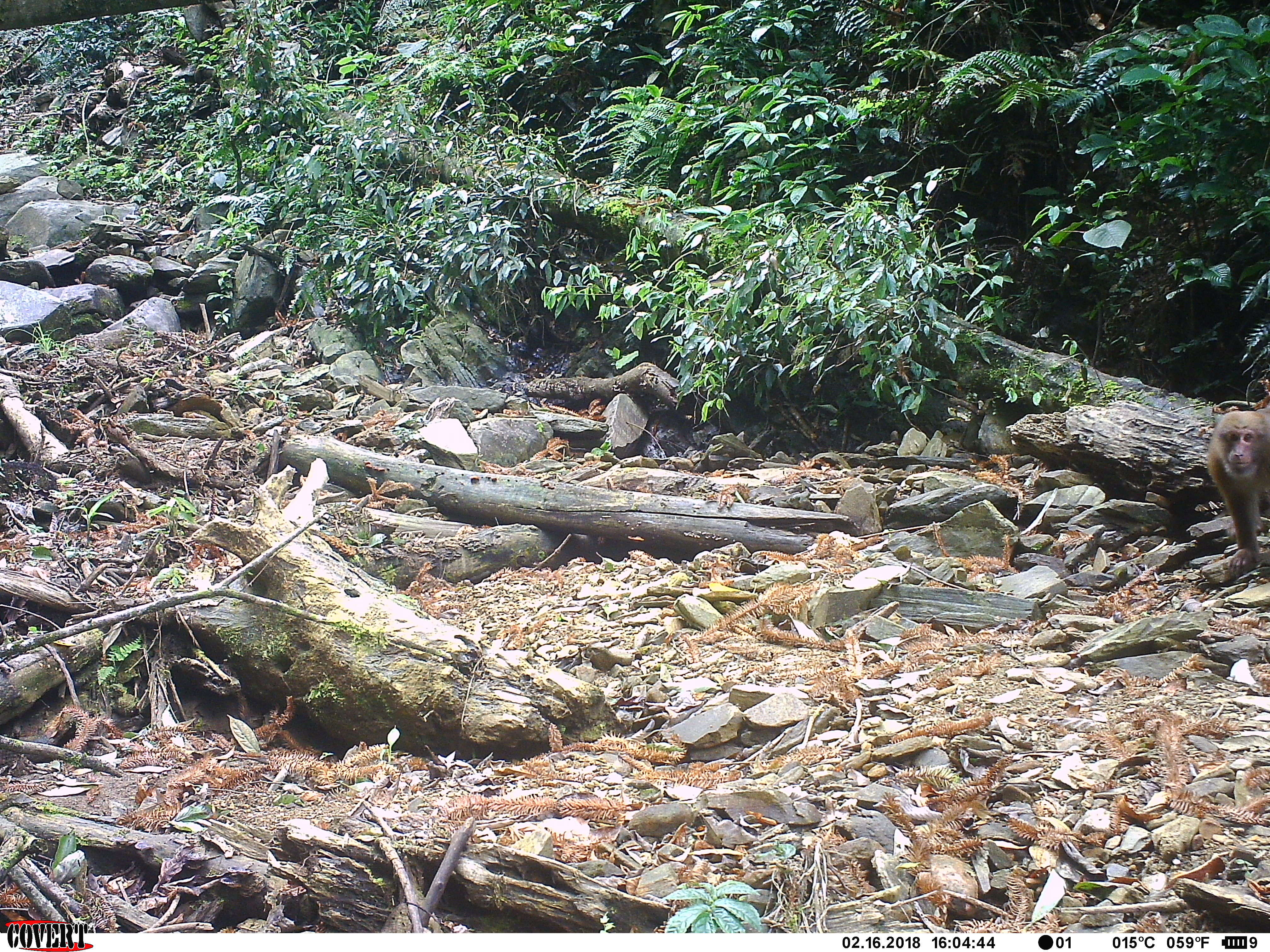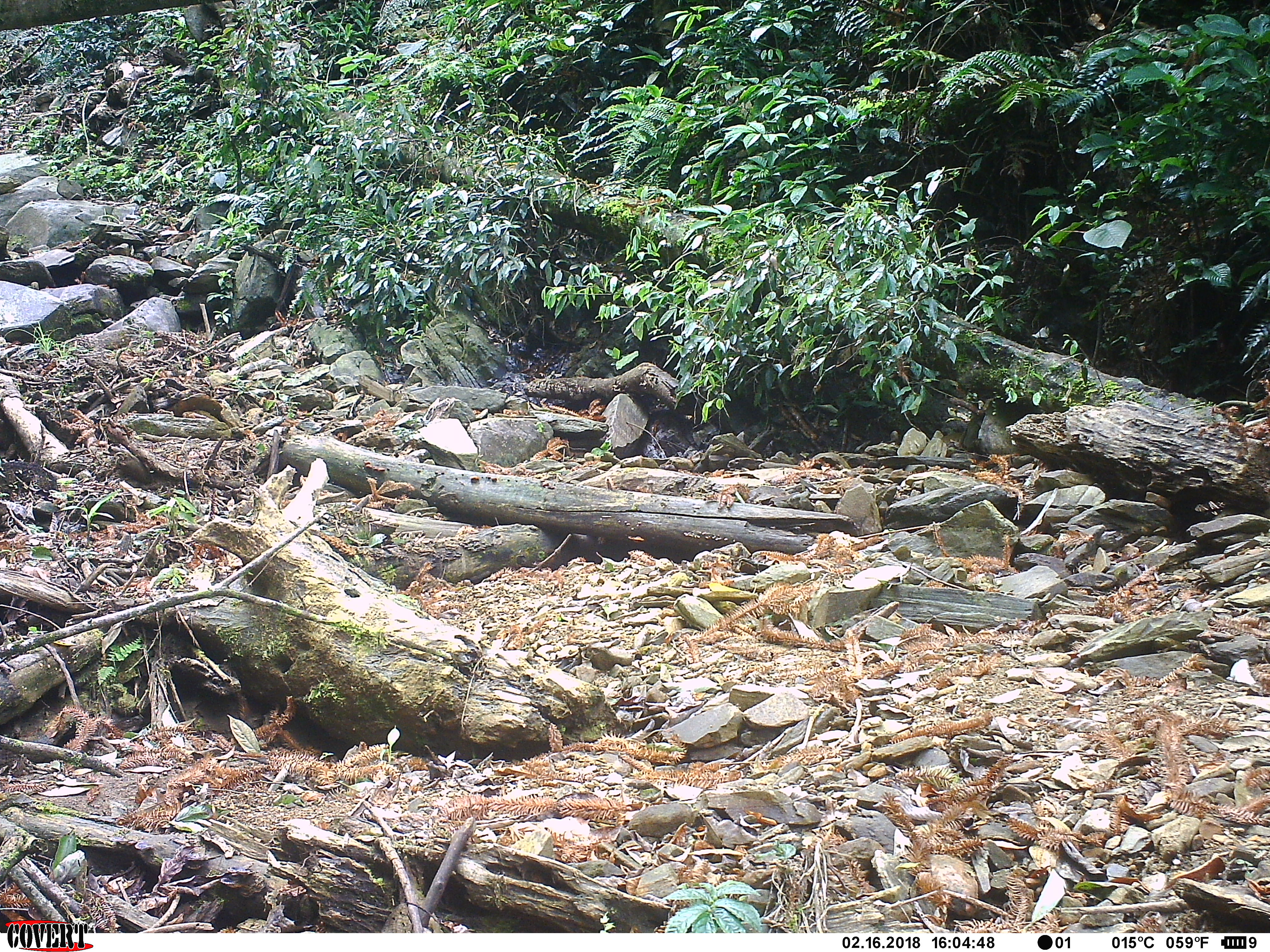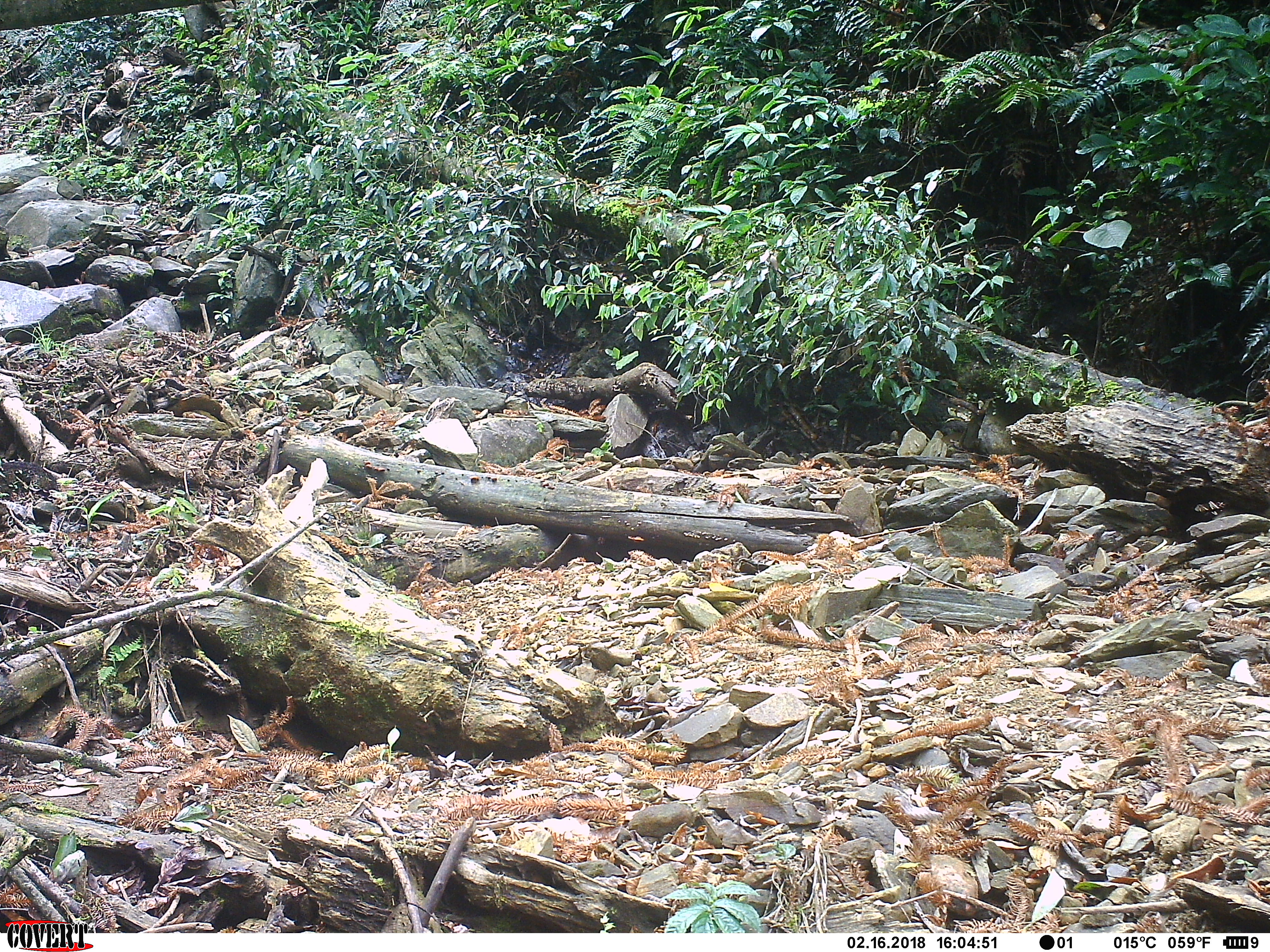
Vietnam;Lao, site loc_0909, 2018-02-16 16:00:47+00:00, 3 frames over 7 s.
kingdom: Animalia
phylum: Chordata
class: Mammalia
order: Primates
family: Cercopithecidae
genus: Macaca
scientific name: Macaca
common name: macaque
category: macaque not stump tailed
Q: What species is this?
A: Macaque not stump tailed (macaque) (Macaca).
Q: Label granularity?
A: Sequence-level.